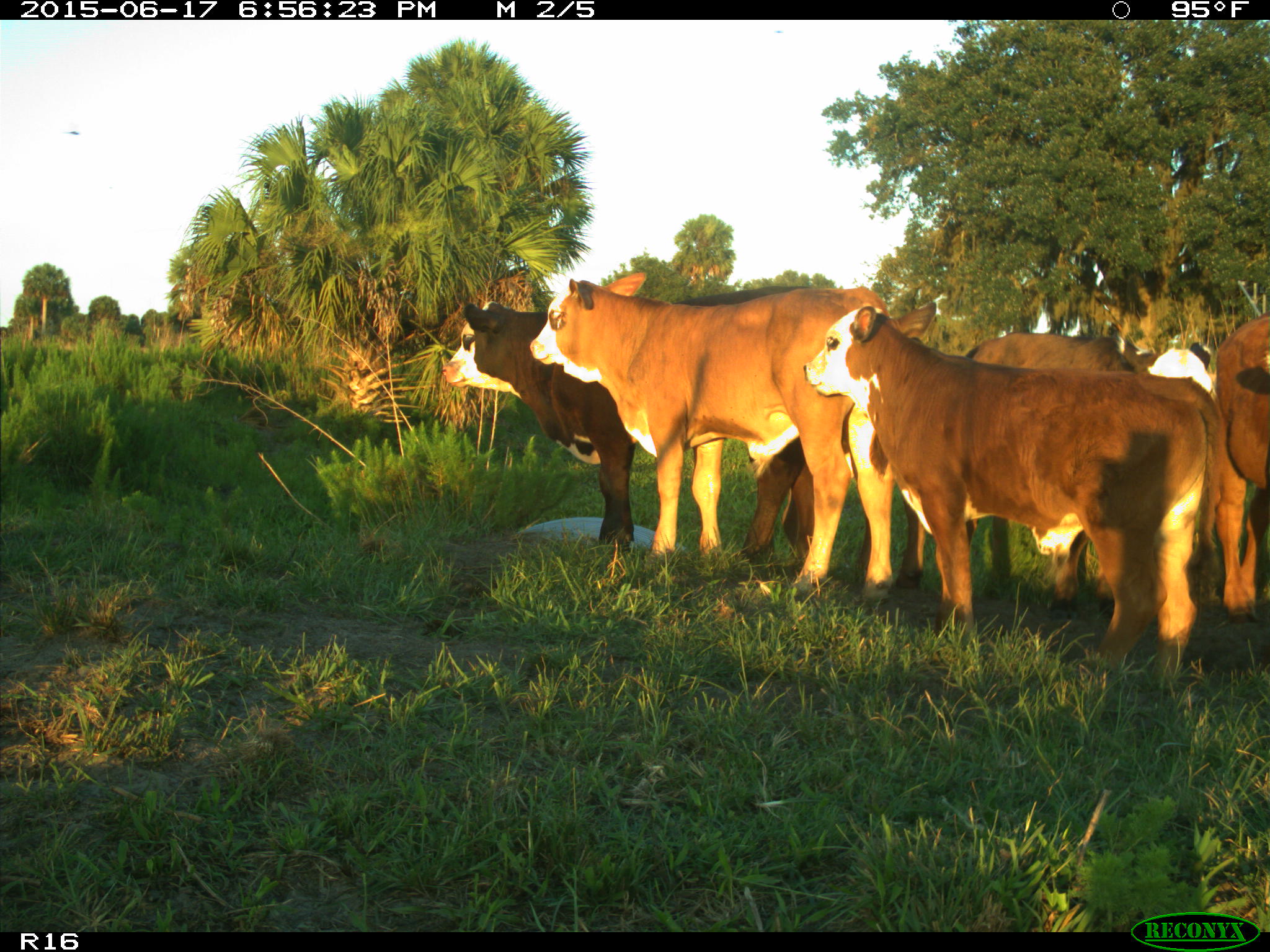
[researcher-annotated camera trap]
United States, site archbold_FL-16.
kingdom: Animalia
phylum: Chordata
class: Mammalia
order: Artiodactyla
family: Bovidae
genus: Bos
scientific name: Bos taurus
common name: domestic cow